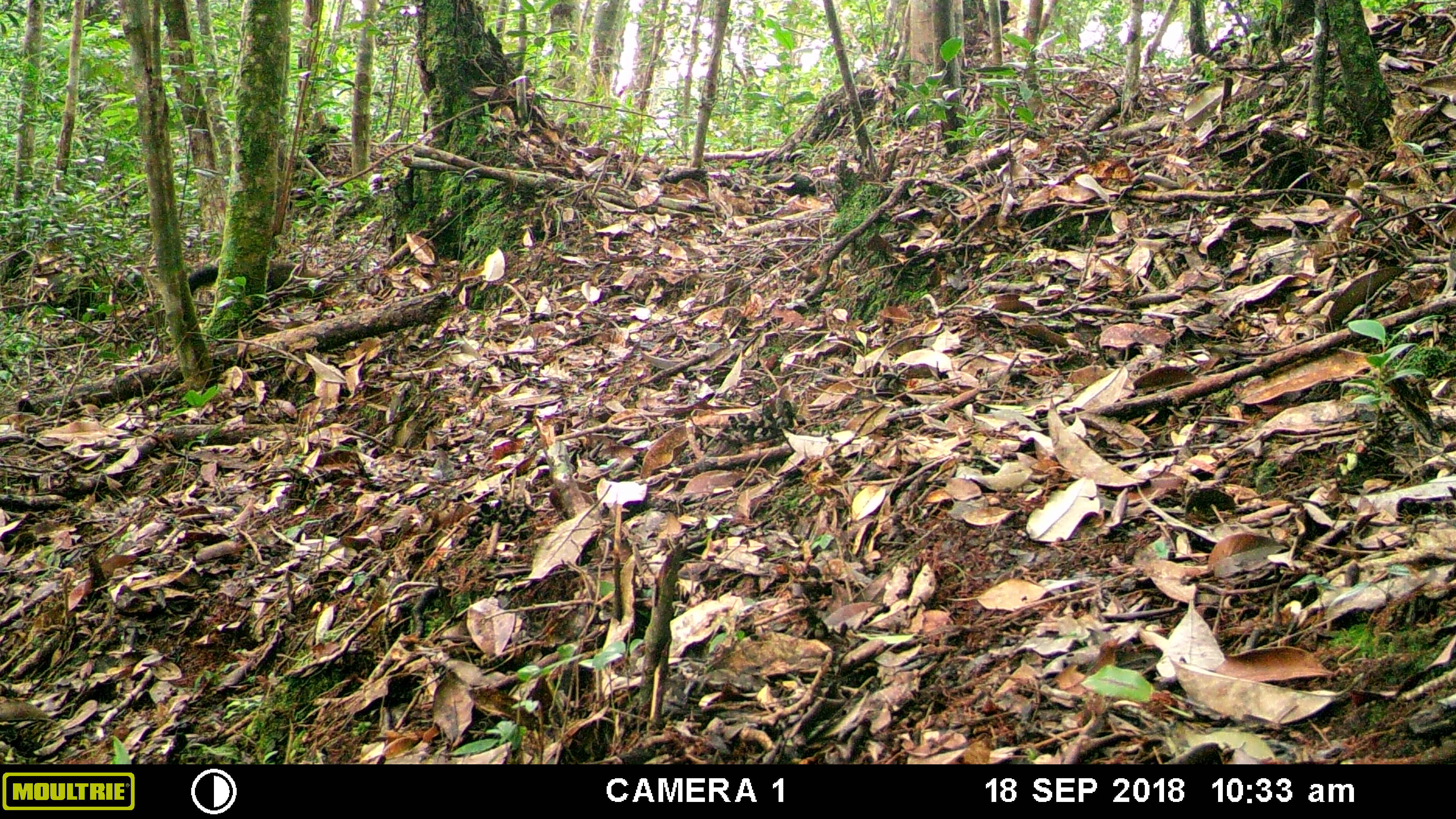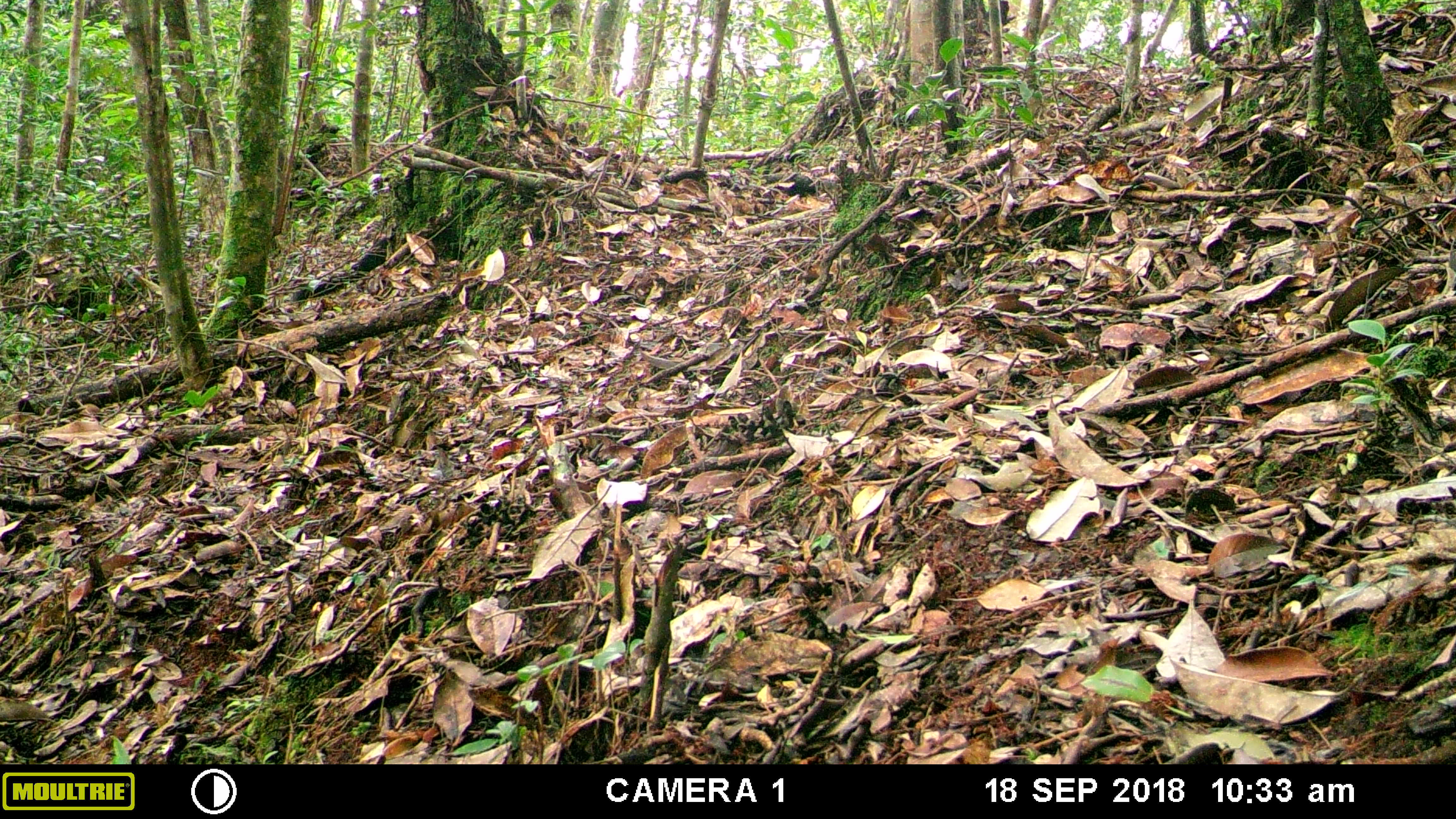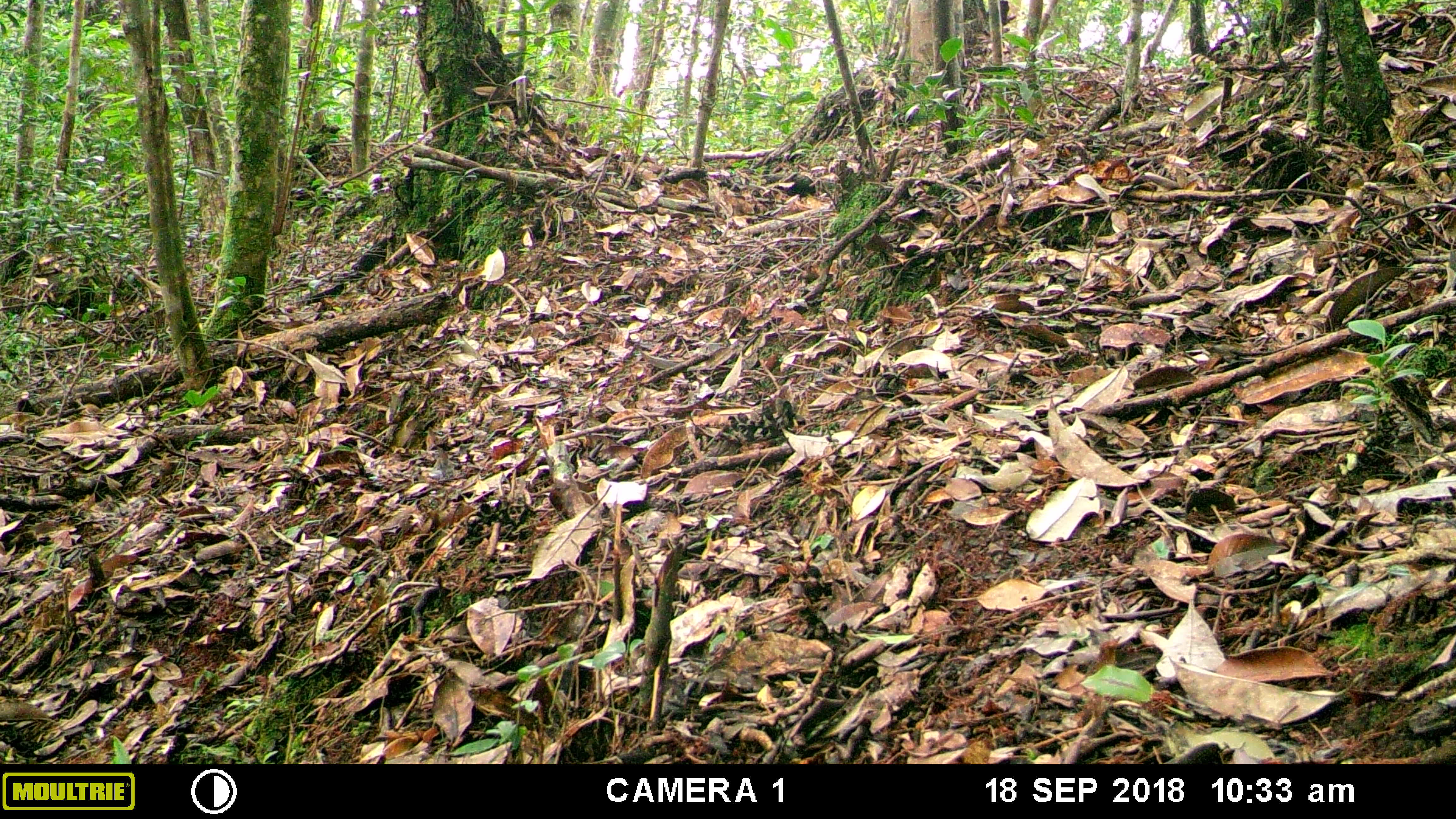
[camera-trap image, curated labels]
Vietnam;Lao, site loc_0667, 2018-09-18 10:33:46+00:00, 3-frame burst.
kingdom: Animalia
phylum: Chordata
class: Mammalia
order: Carnivora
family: Mustelidae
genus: Martes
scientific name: Martes flavigula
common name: yellow-throated marten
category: yellow throated marten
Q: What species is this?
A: Yellow throated marten (yellow-throated marten) (Martes flavigula).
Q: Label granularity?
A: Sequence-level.